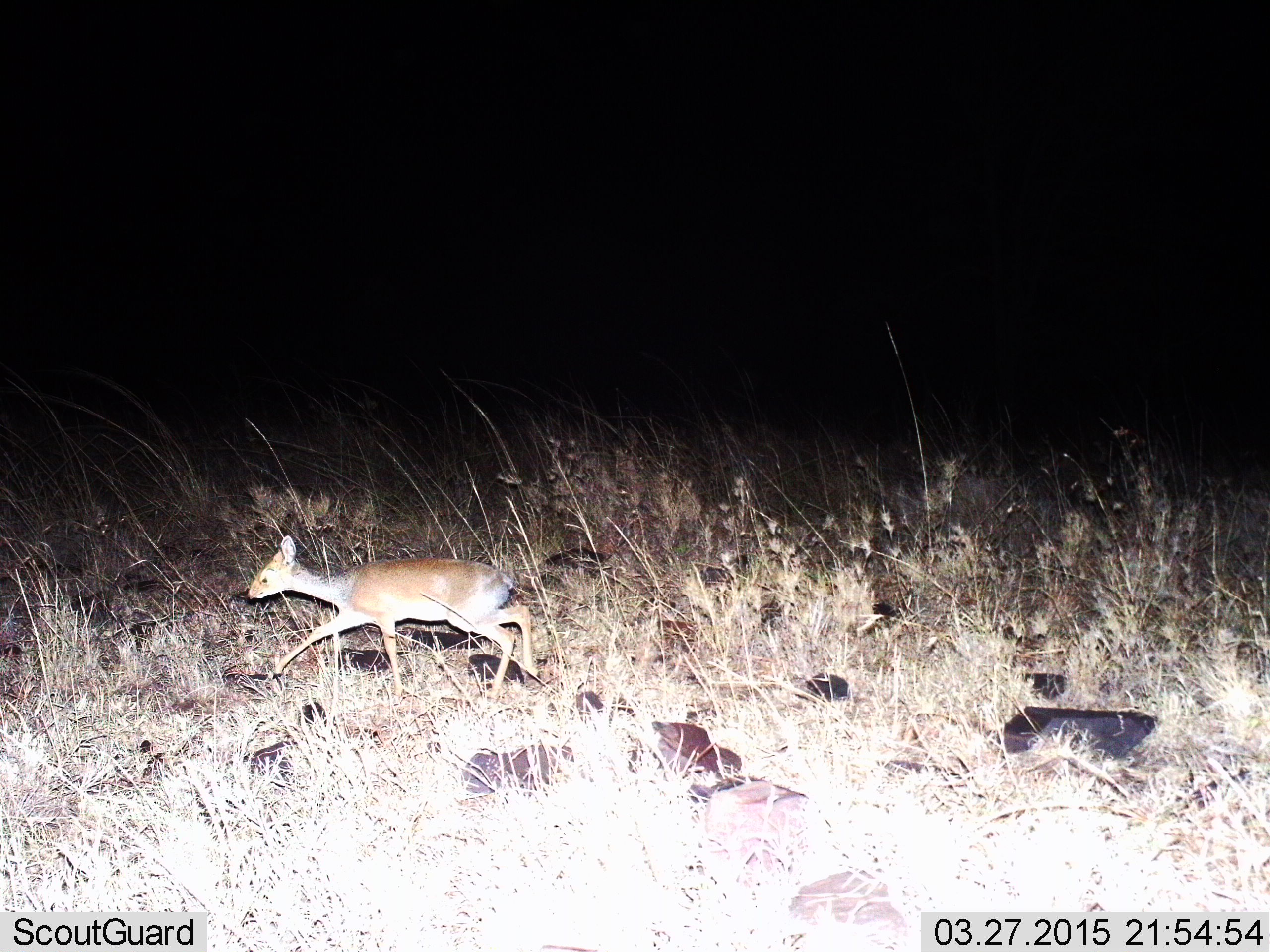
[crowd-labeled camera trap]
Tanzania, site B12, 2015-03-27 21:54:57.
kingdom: Animalia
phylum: Chordata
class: Mammalia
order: Artiodactyla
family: Bovidae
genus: Madoqua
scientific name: Madoqua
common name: dikdik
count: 1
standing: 0%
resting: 0%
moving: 100%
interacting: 0%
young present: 0%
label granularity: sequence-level